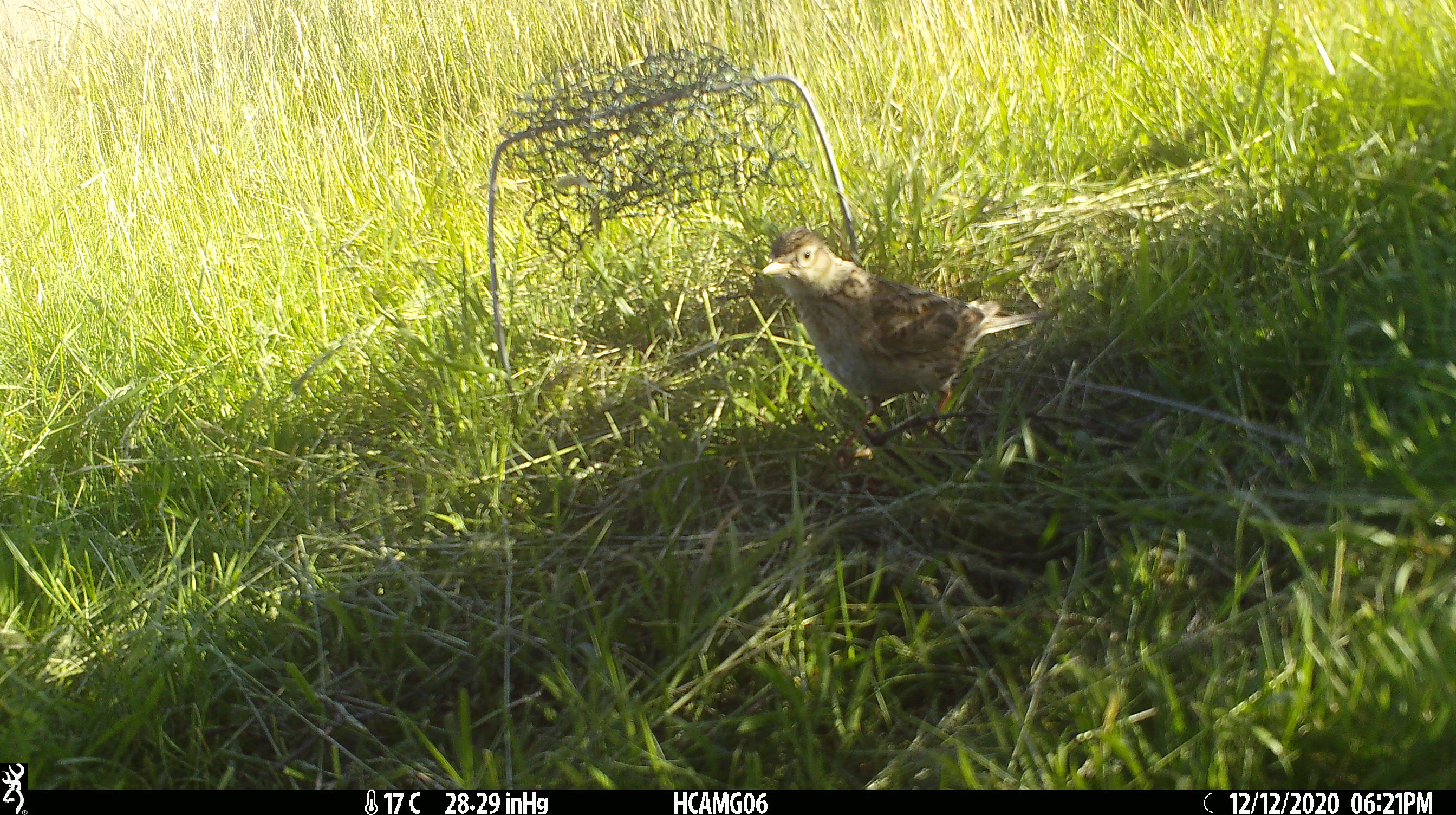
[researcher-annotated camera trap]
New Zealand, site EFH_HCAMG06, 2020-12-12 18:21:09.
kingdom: Animalia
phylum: Chordata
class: Aves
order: Passeriformes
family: Motacillidae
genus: Anthus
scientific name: Anthus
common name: pipit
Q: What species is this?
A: Pipit (Anthus).